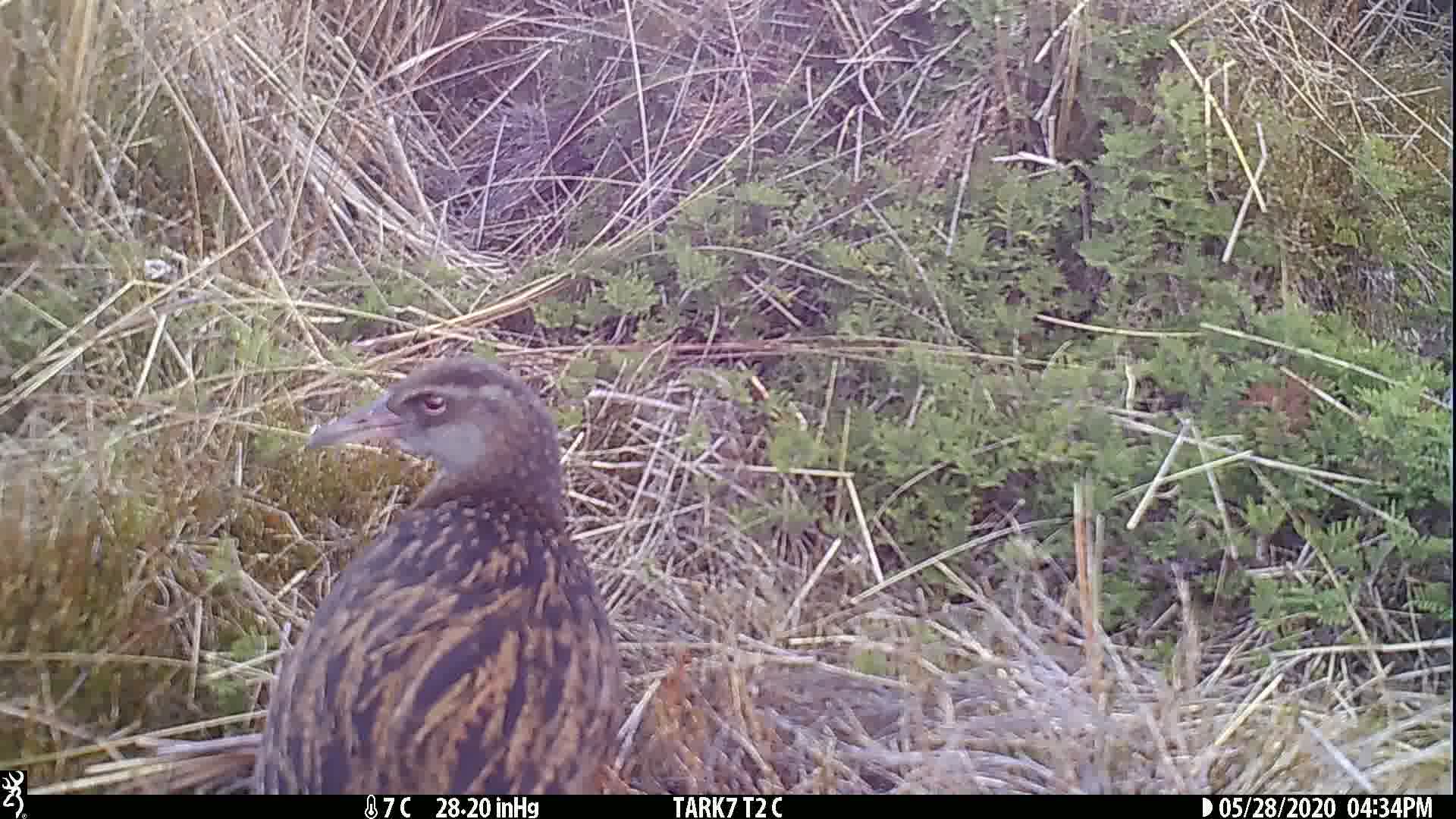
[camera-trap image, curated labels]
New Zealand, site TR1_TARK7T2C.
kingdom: Animalia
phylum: Chordata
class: Aves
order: Gruiformes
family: Rallidae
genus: Gallirallus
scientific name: Gallirallus australis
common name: weka